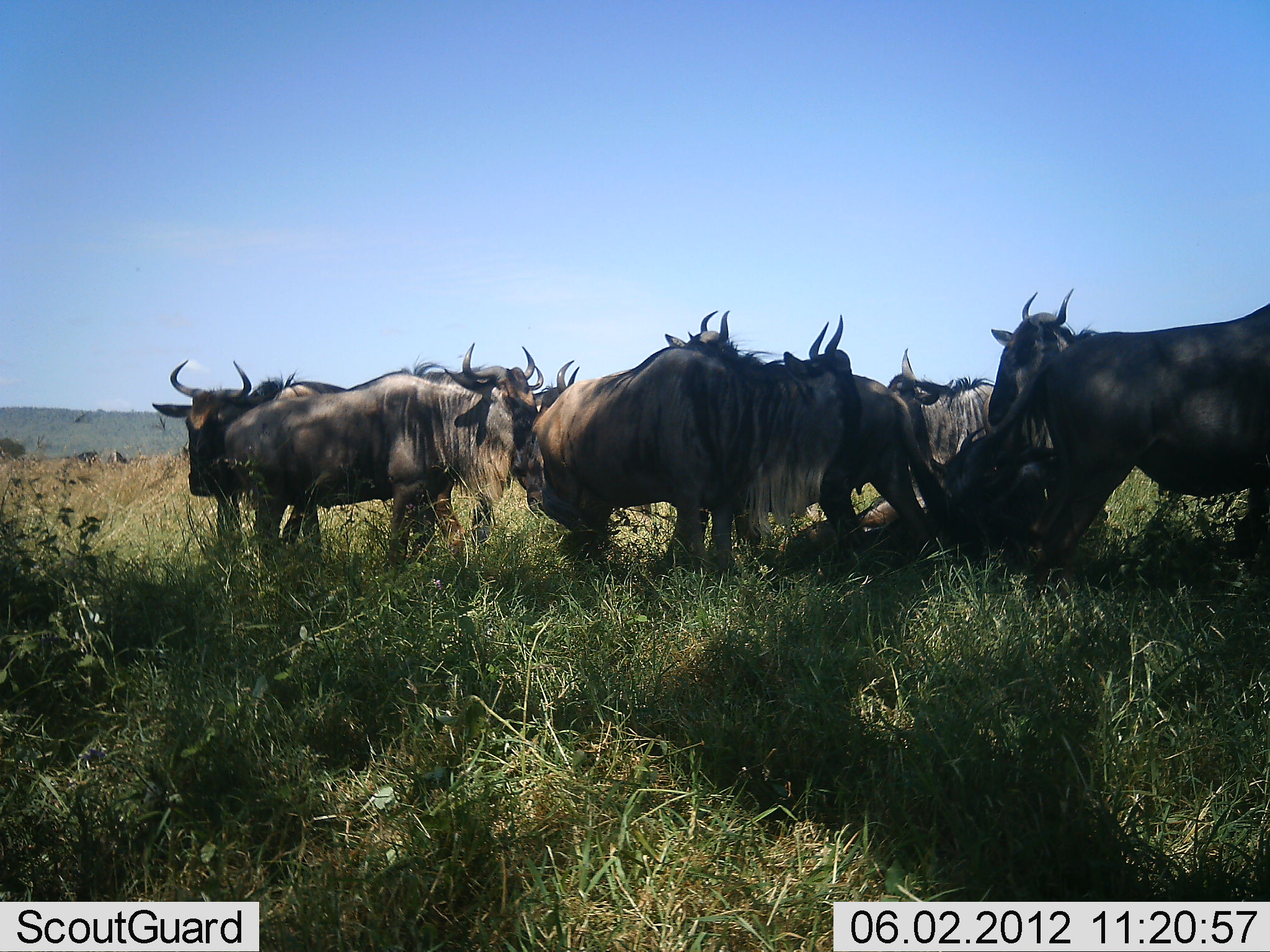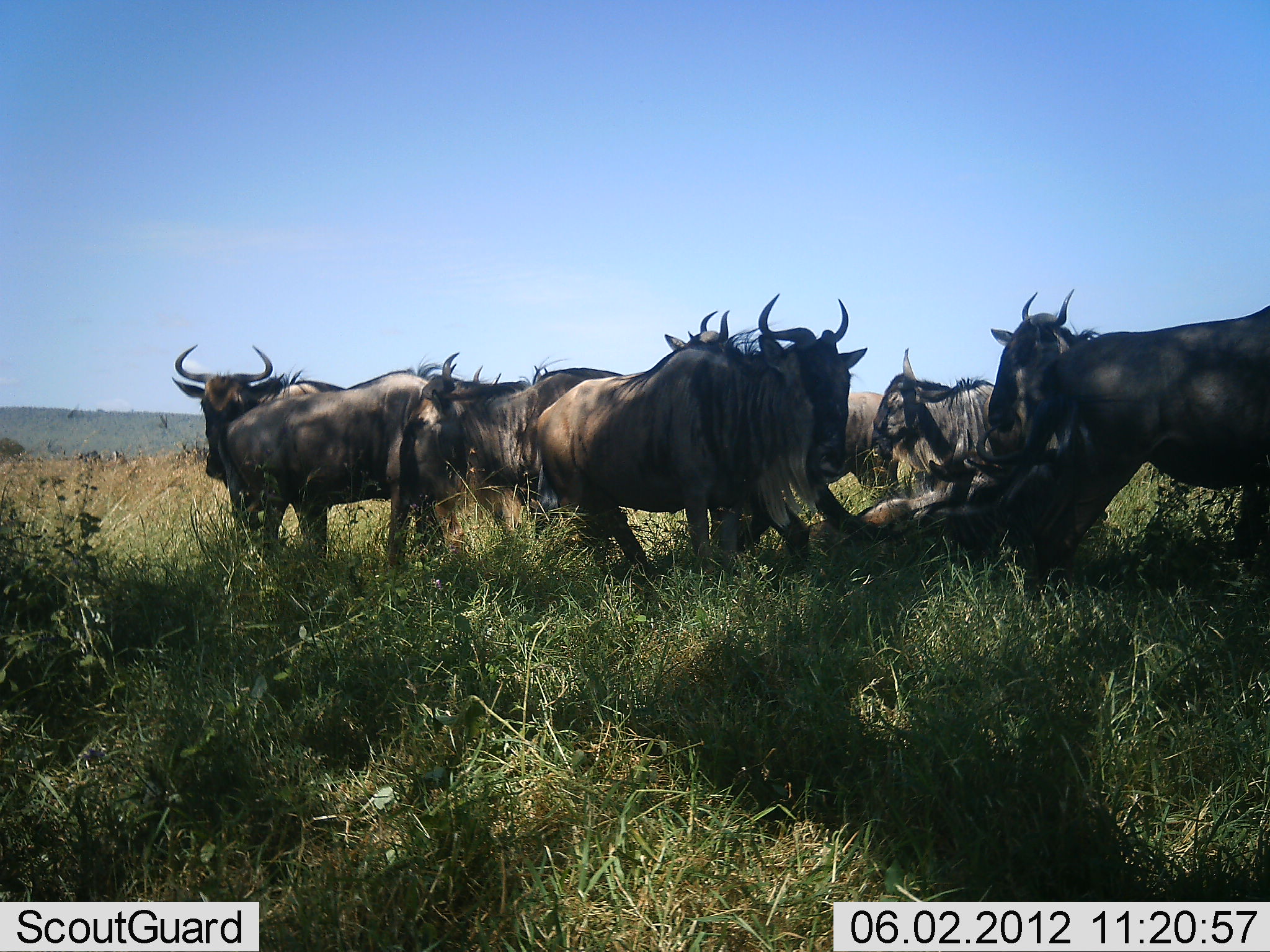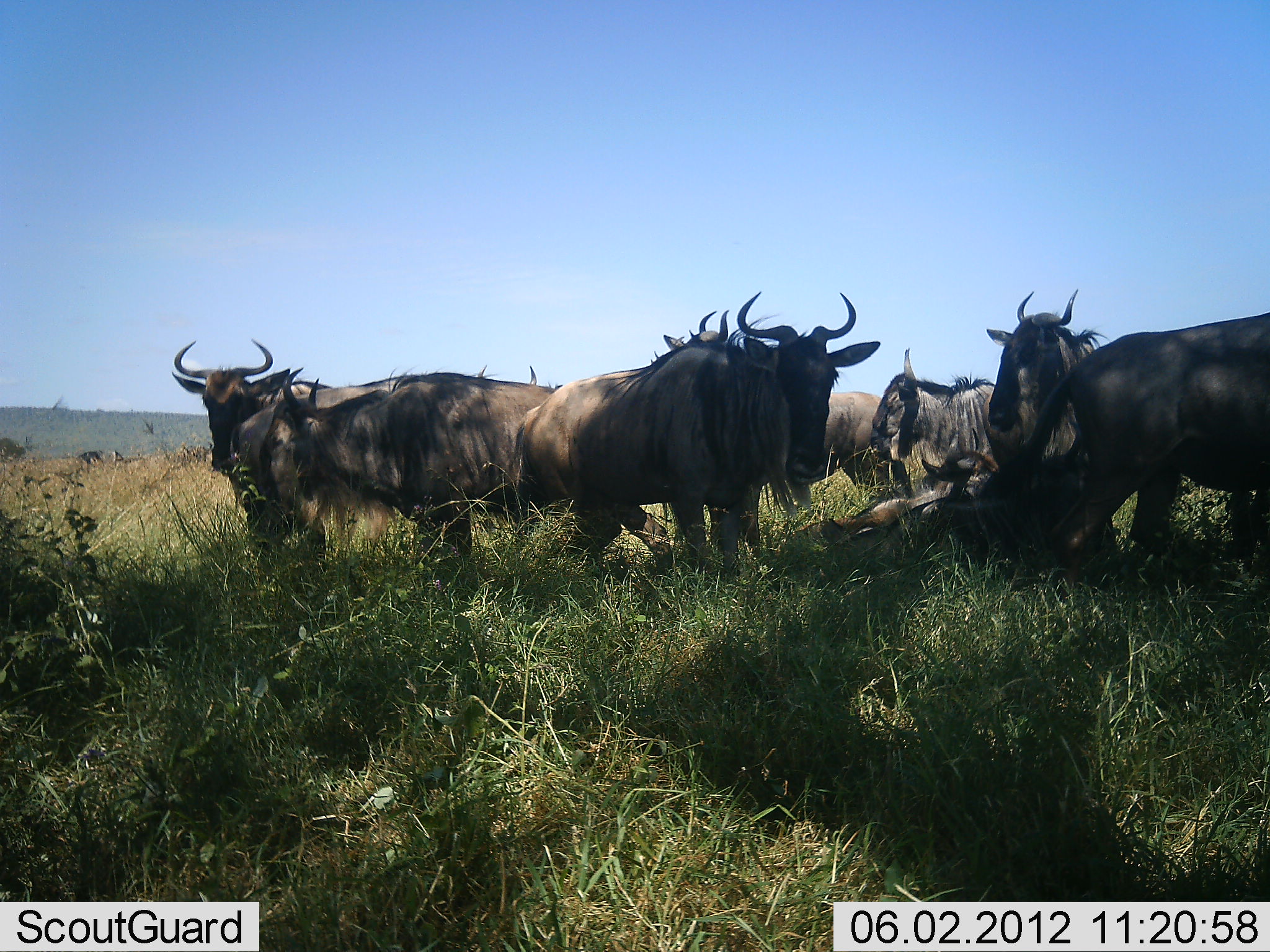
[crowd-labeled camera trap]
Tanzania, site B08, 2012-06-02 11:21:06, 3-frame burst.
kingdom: Animalia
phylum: Chordata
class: Mammalia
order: Artiodactyla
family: Bovidae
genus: Connochaetes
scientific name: Connochaetes taurinus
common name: blue wildebeest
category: wildebeest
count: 10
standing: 60%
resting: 90%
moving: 0%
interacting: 10%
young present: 0%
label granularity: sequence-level